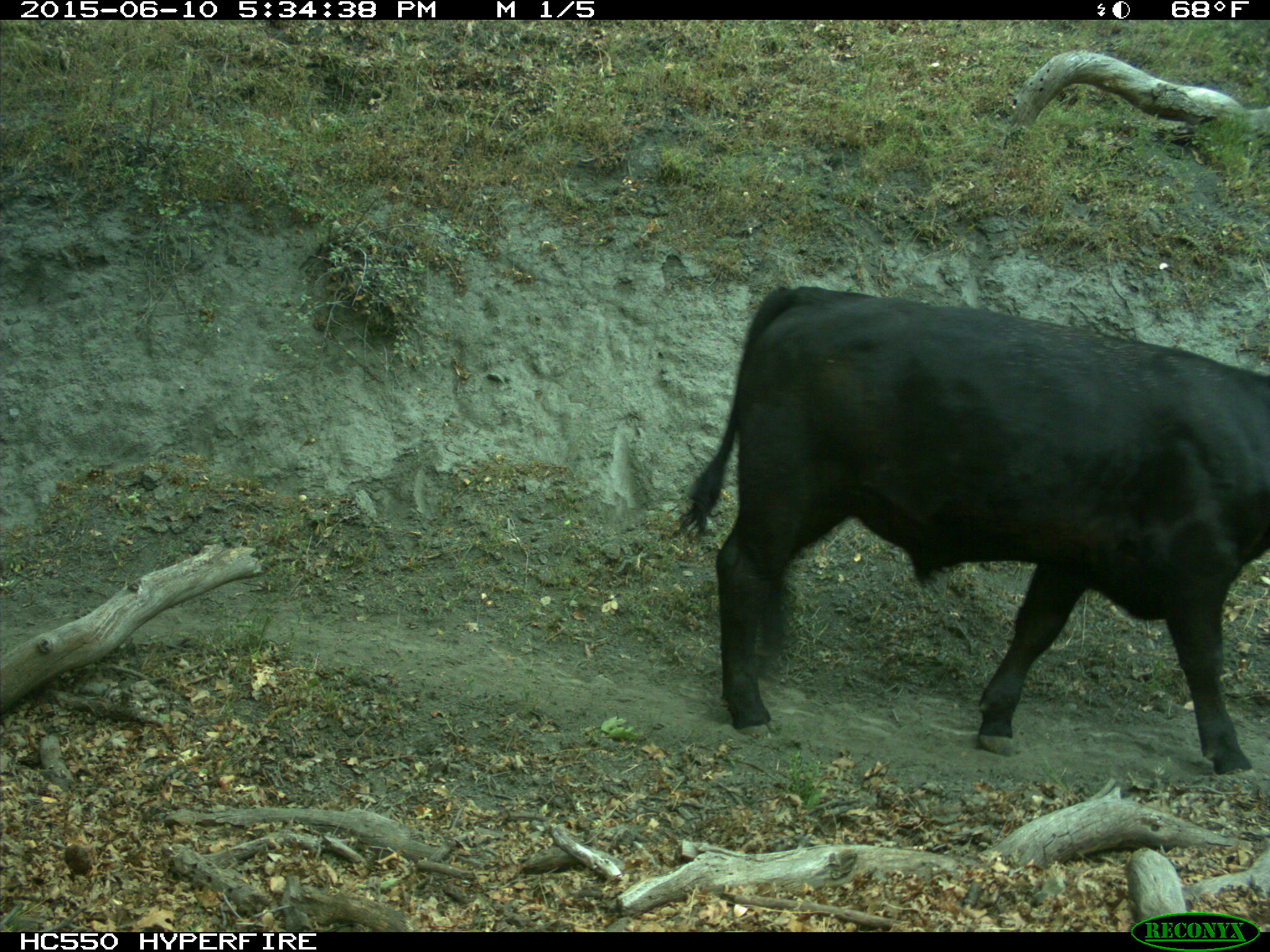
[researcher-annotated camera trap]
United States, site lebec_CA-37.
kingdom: Animalia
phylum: Chordata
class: Mammalia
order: Artiodactyla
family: Bovidae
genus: Bos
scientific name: Bos taurus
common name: domestic cow